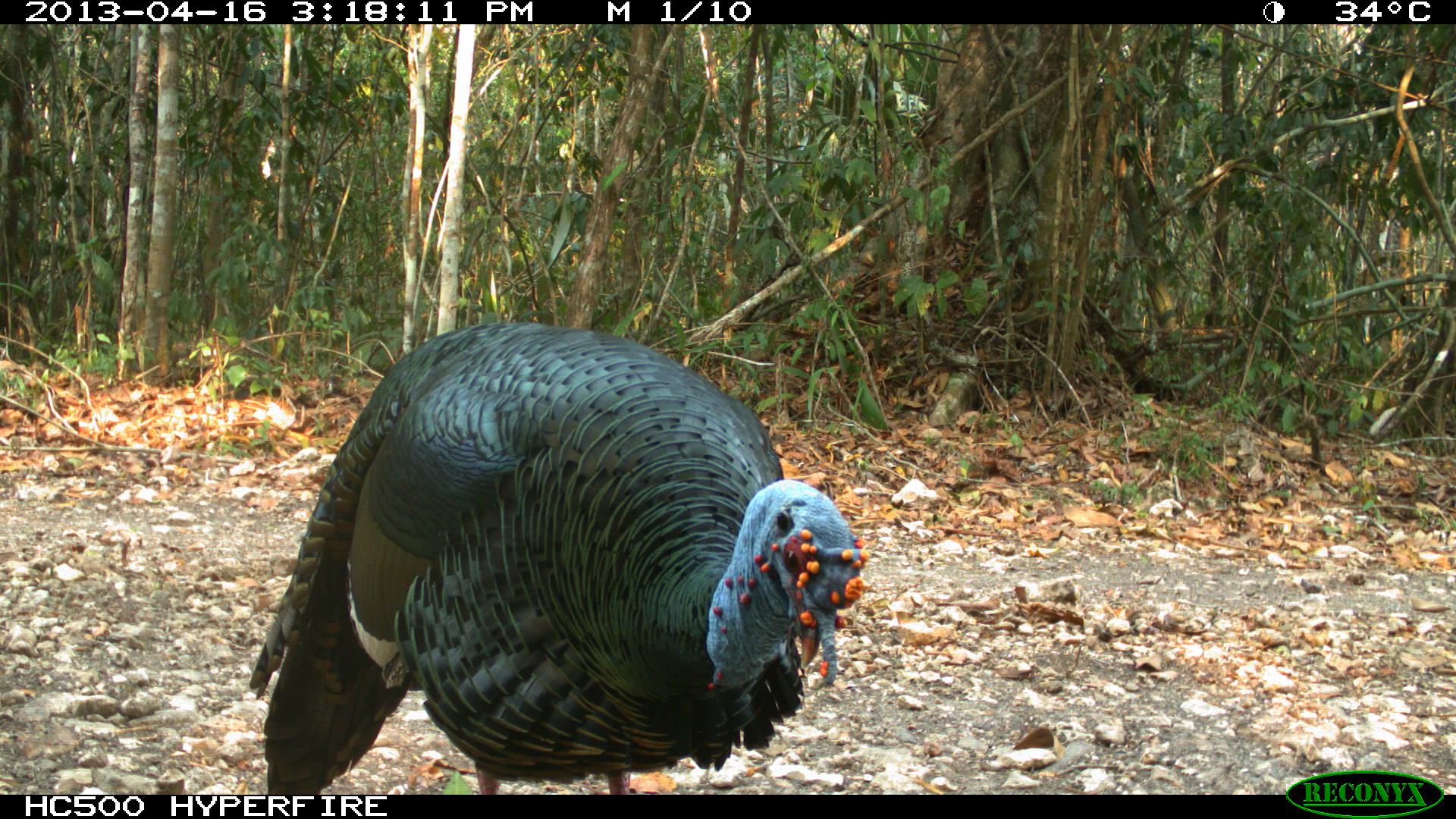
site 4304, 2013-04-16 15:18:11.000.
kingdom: Animalia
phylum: Chordata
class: Aves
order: Galliformes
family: Phasianidae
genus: Meleagris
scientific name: Meleagris ocellata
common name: ocellated turkey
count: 1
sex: male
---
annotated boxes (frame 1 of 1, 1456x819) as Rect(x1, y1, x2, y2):
meleagris ocellata: Rect(246, 320, 870, 793)